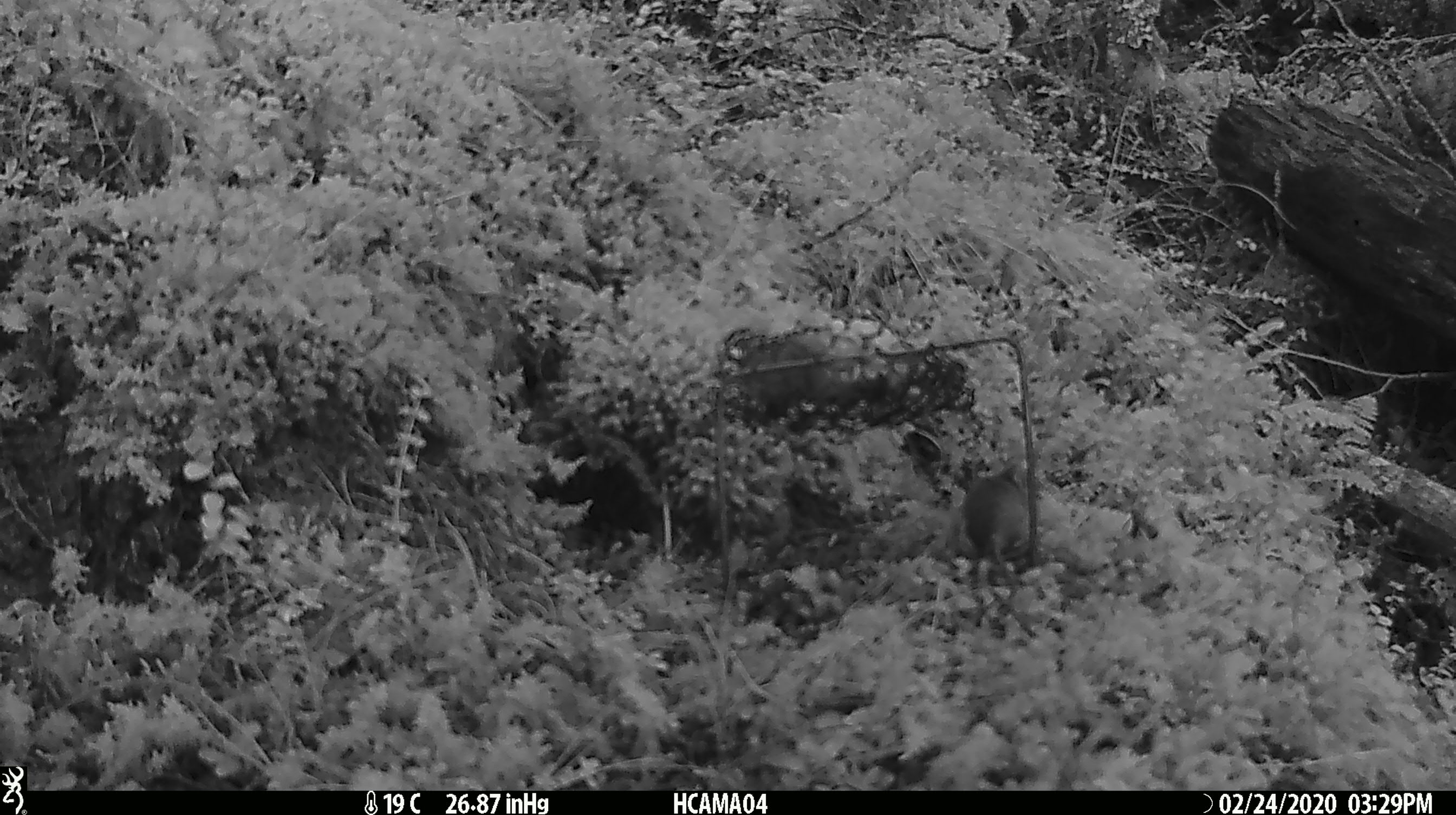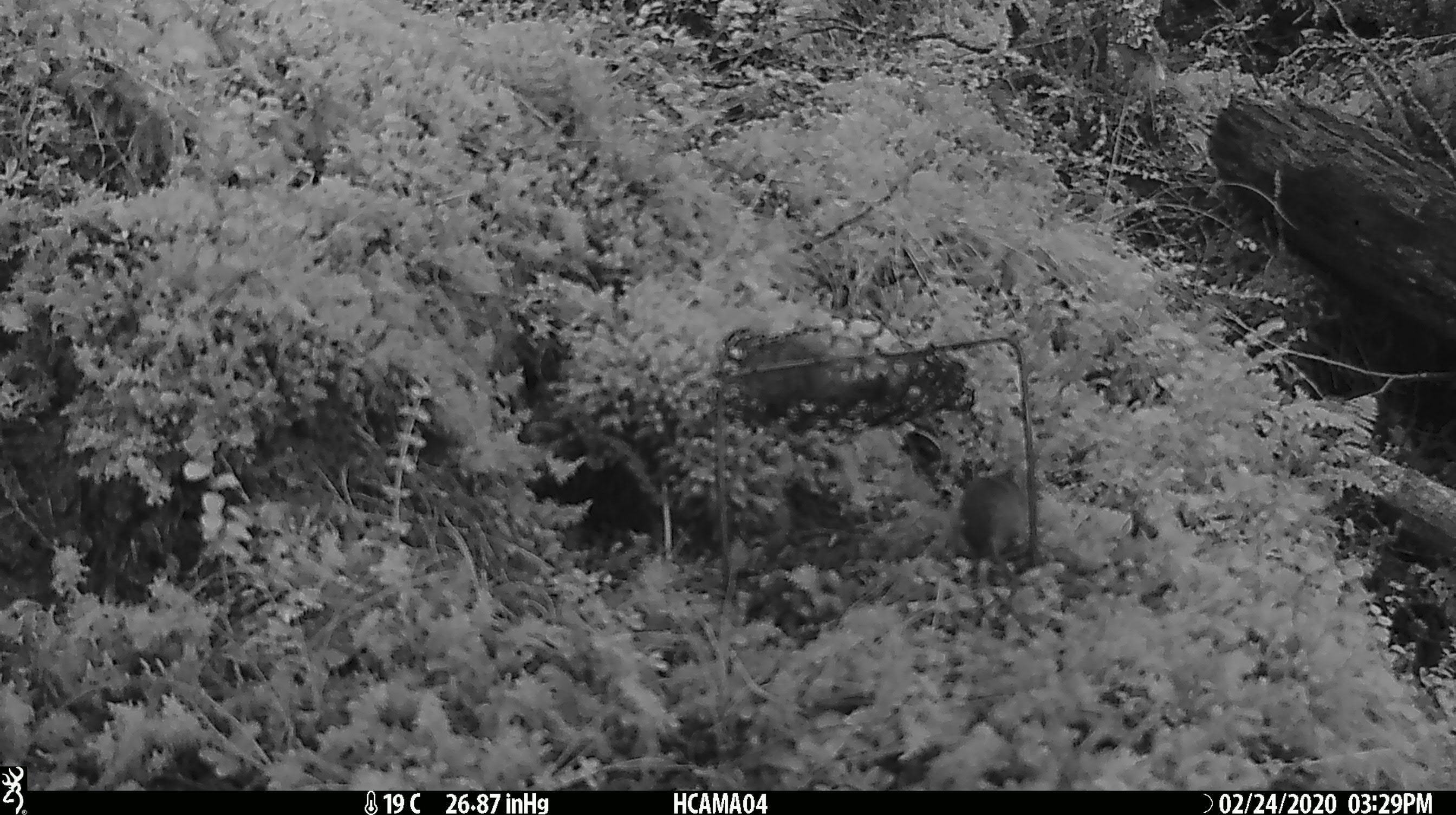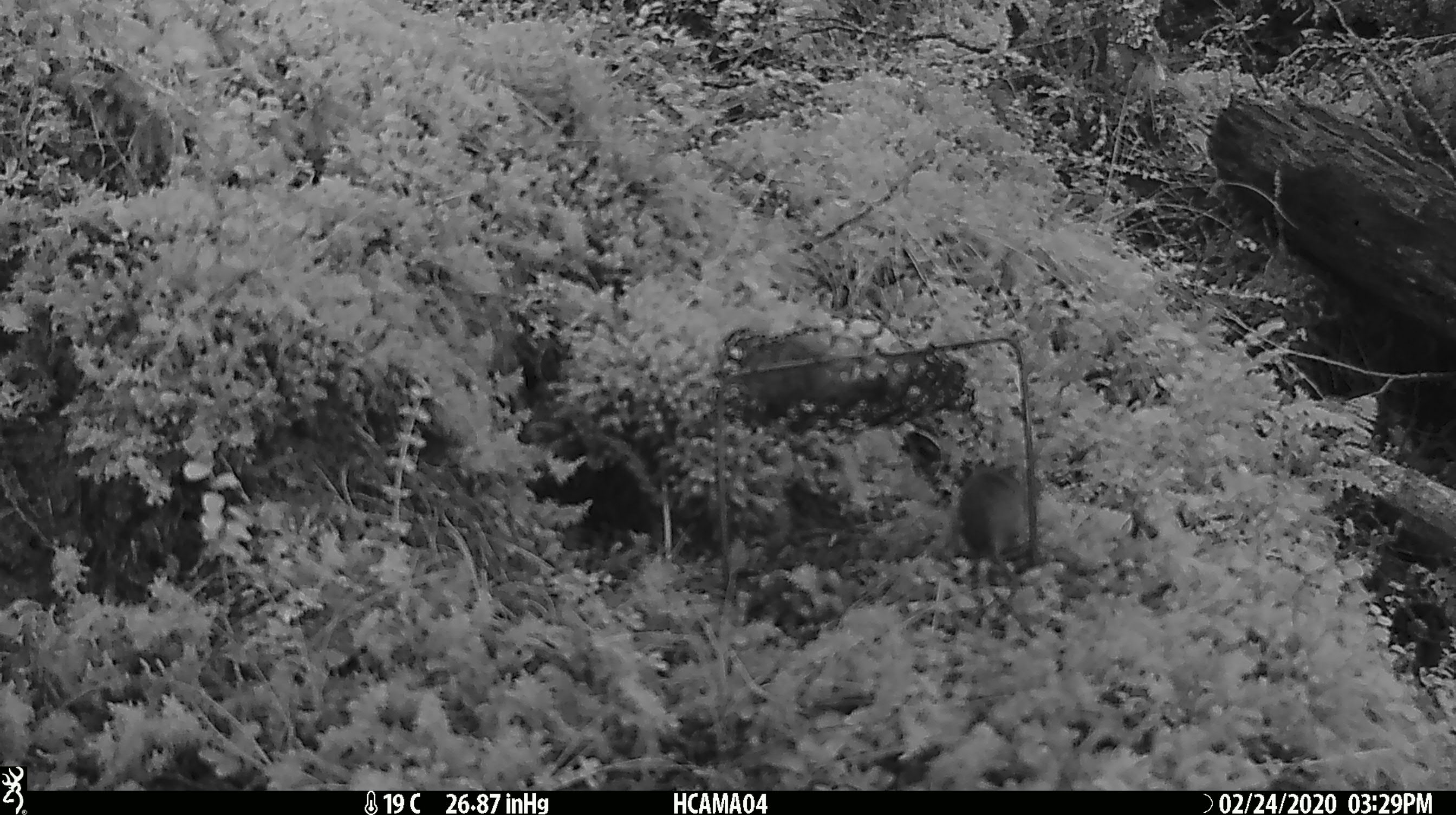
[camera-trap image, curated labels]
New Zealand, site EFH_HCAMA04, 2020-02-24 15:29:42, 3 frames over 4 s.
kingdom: Animalia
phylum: Chordata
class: Mammalia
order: Rodentia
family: Muridae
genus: Mus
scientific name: Mus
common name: mouse